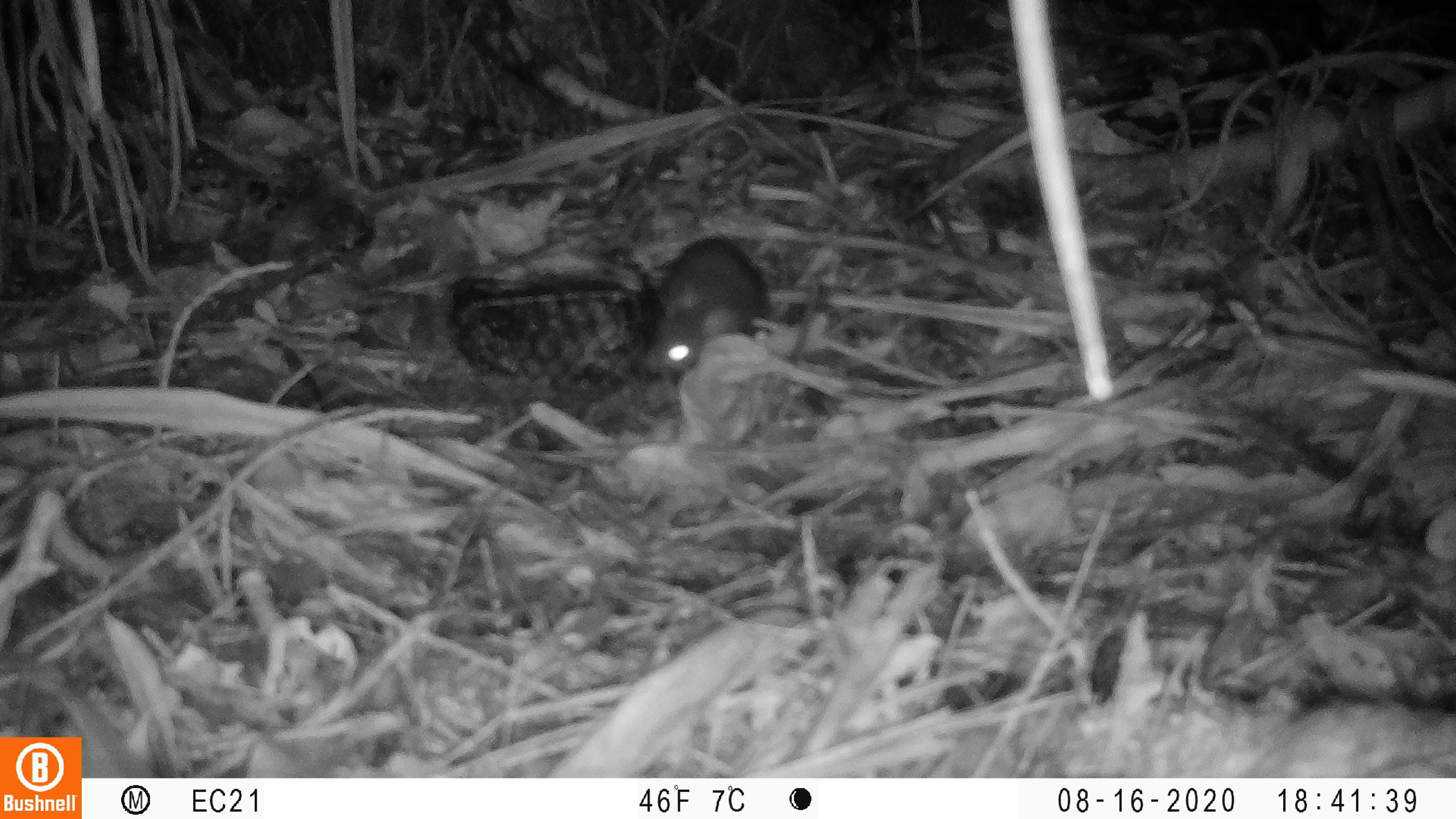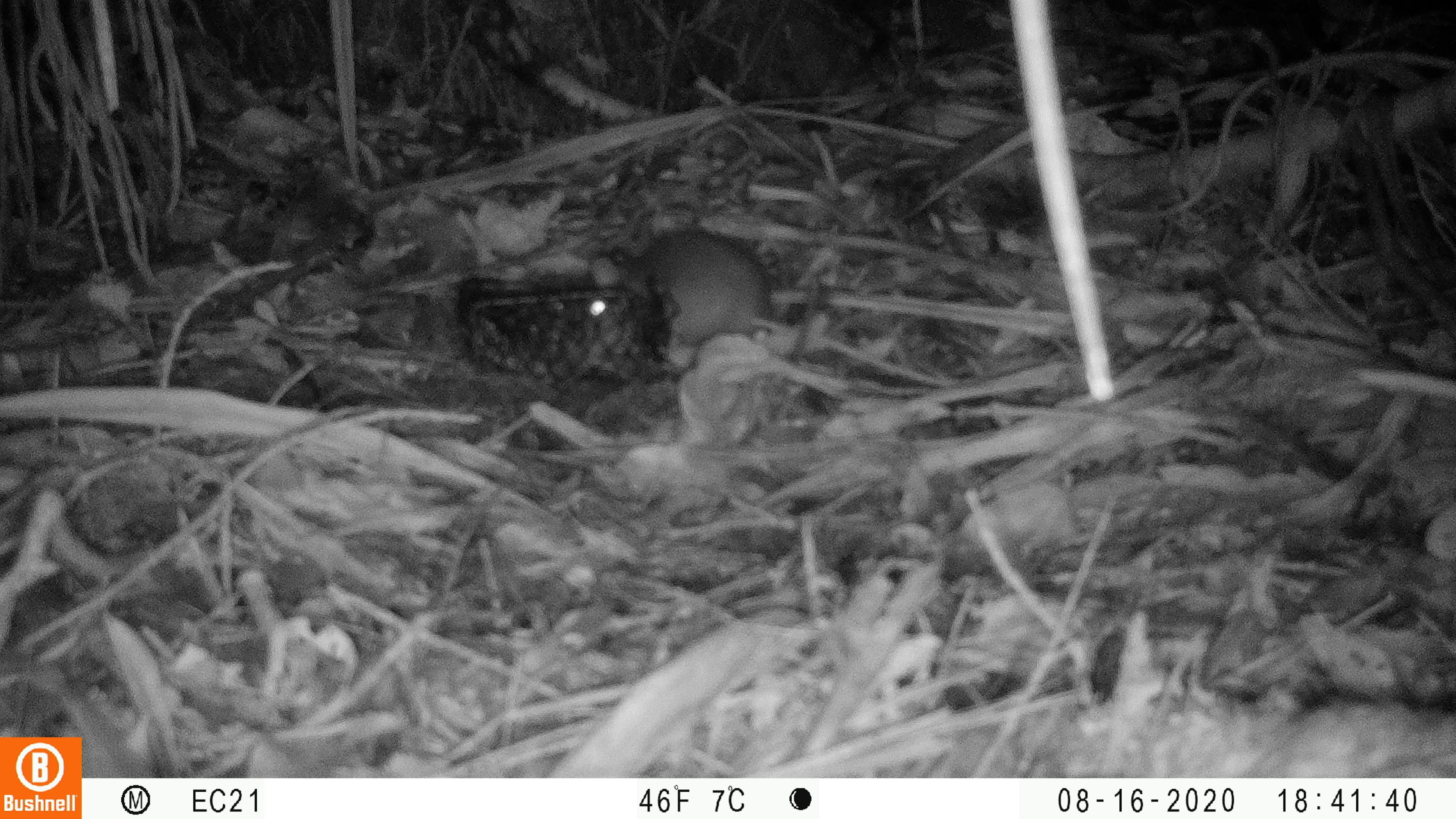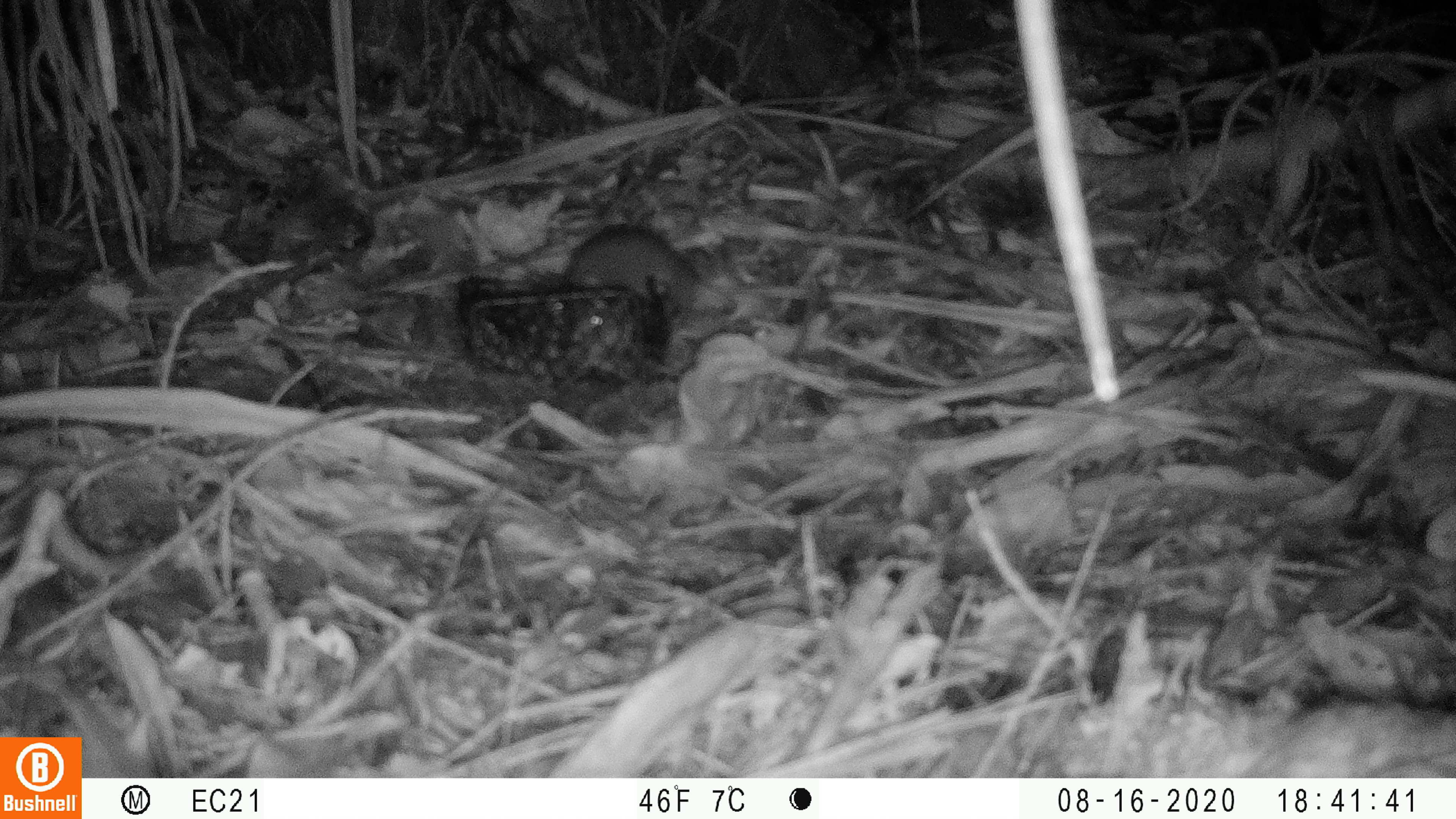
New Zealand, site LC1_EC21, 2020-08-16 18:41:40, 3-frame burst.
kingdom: Animalia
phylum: Chordata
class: Mammalia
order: Rodentia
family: Muridae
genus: Rattus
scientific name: Rattus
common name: rat